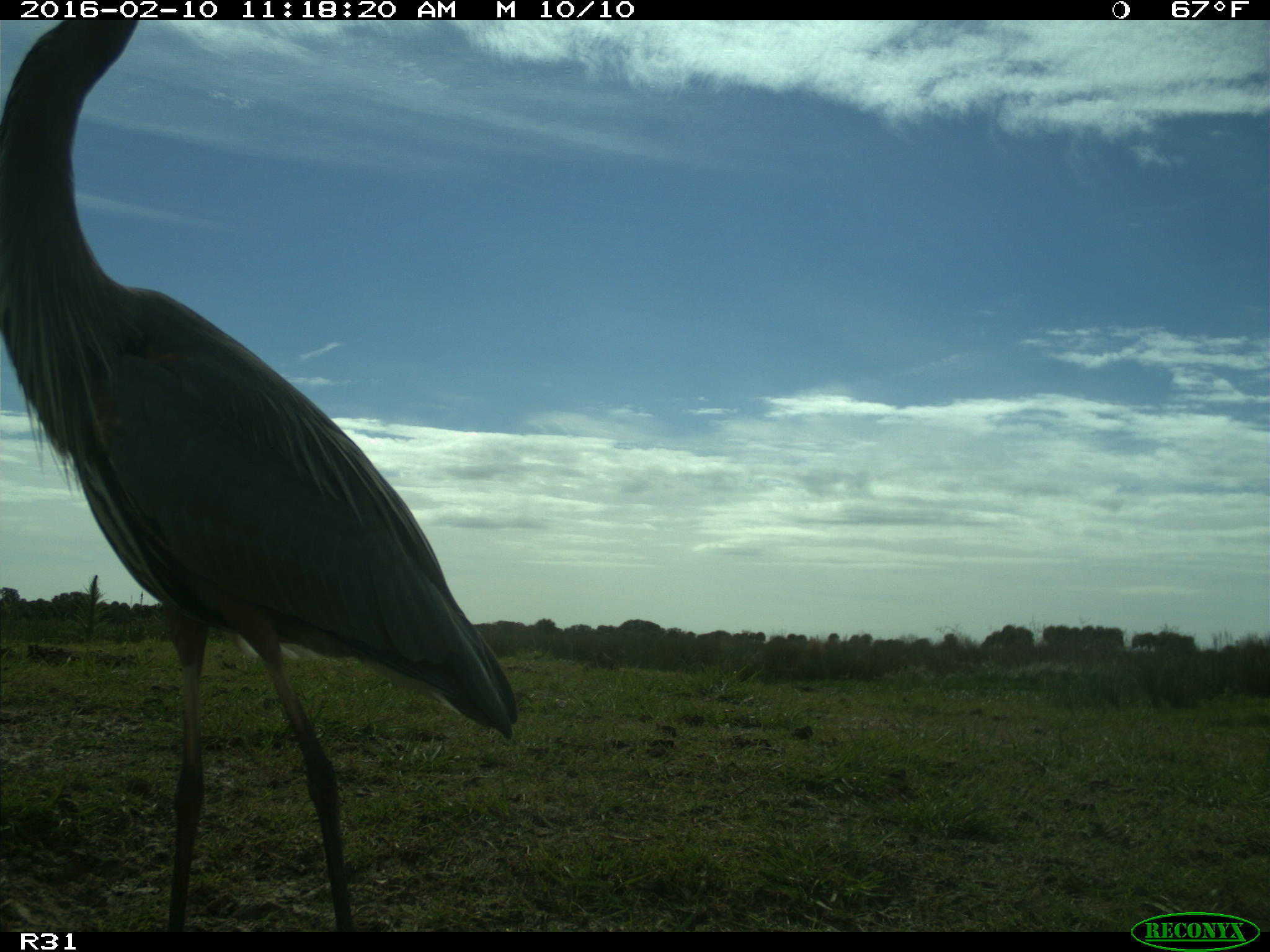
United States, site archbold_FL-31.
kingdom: Animalia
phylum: Chordata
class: Aves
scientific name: Aves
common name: birds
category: unidentified bird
Unidentified bird (birds) (Aves).